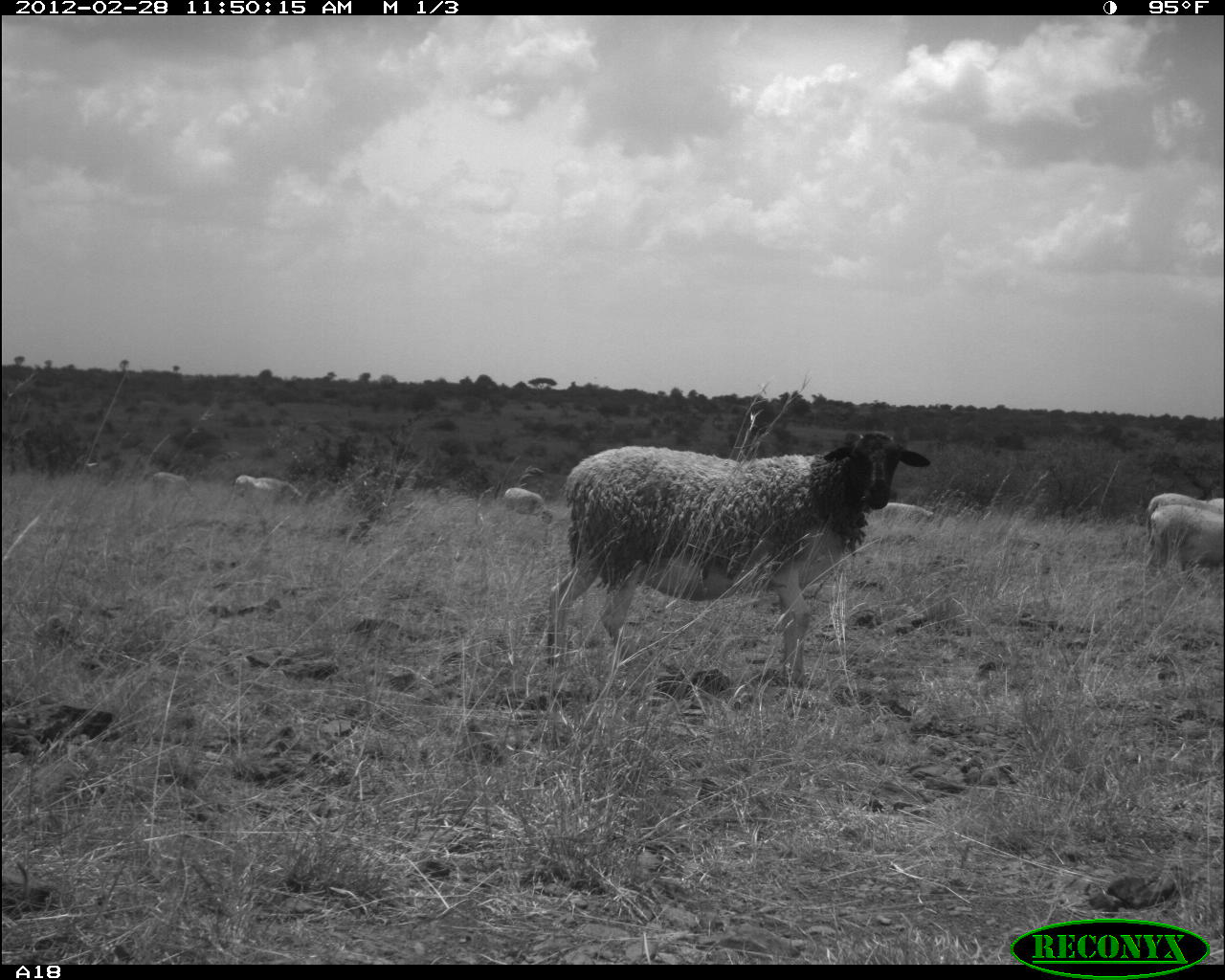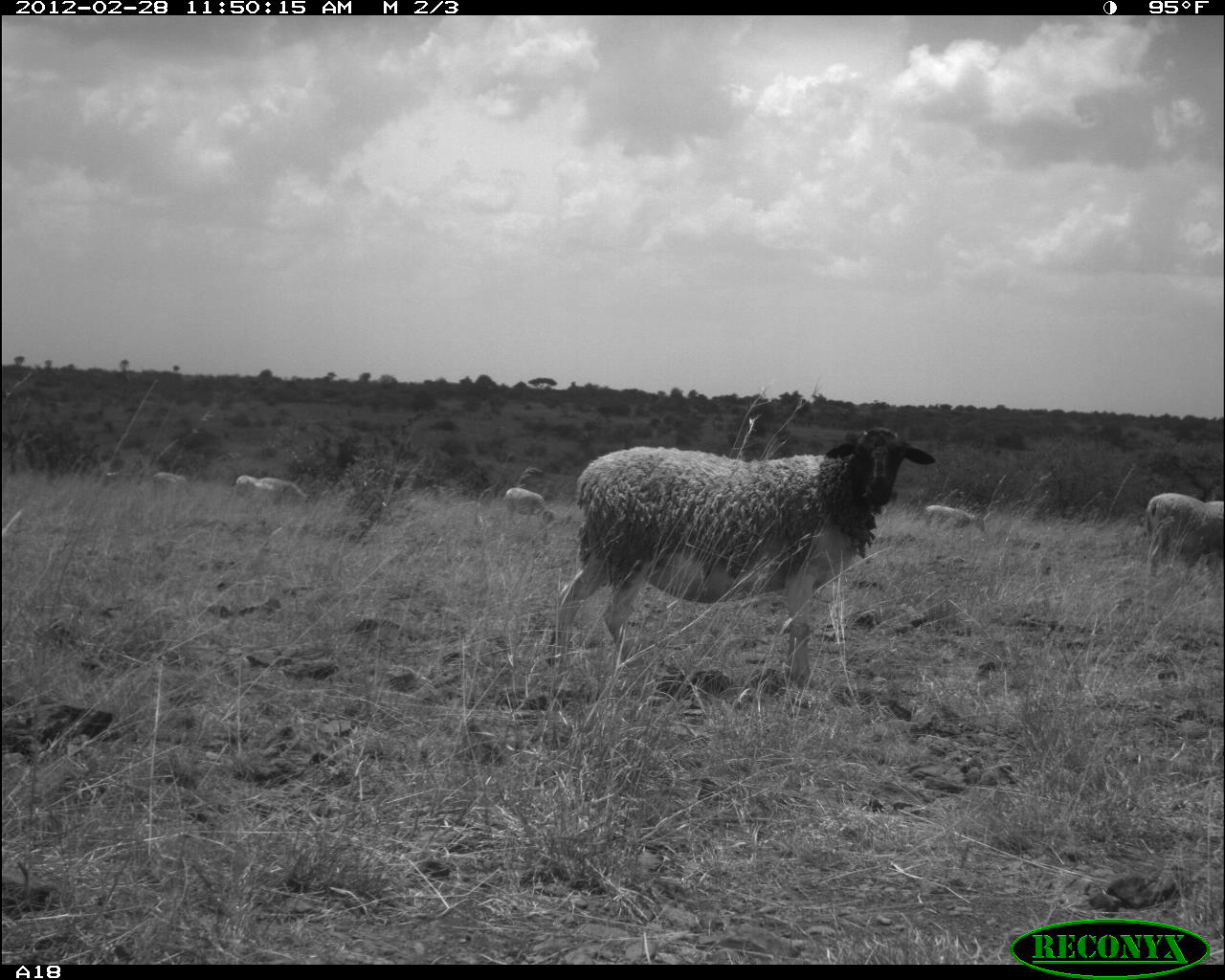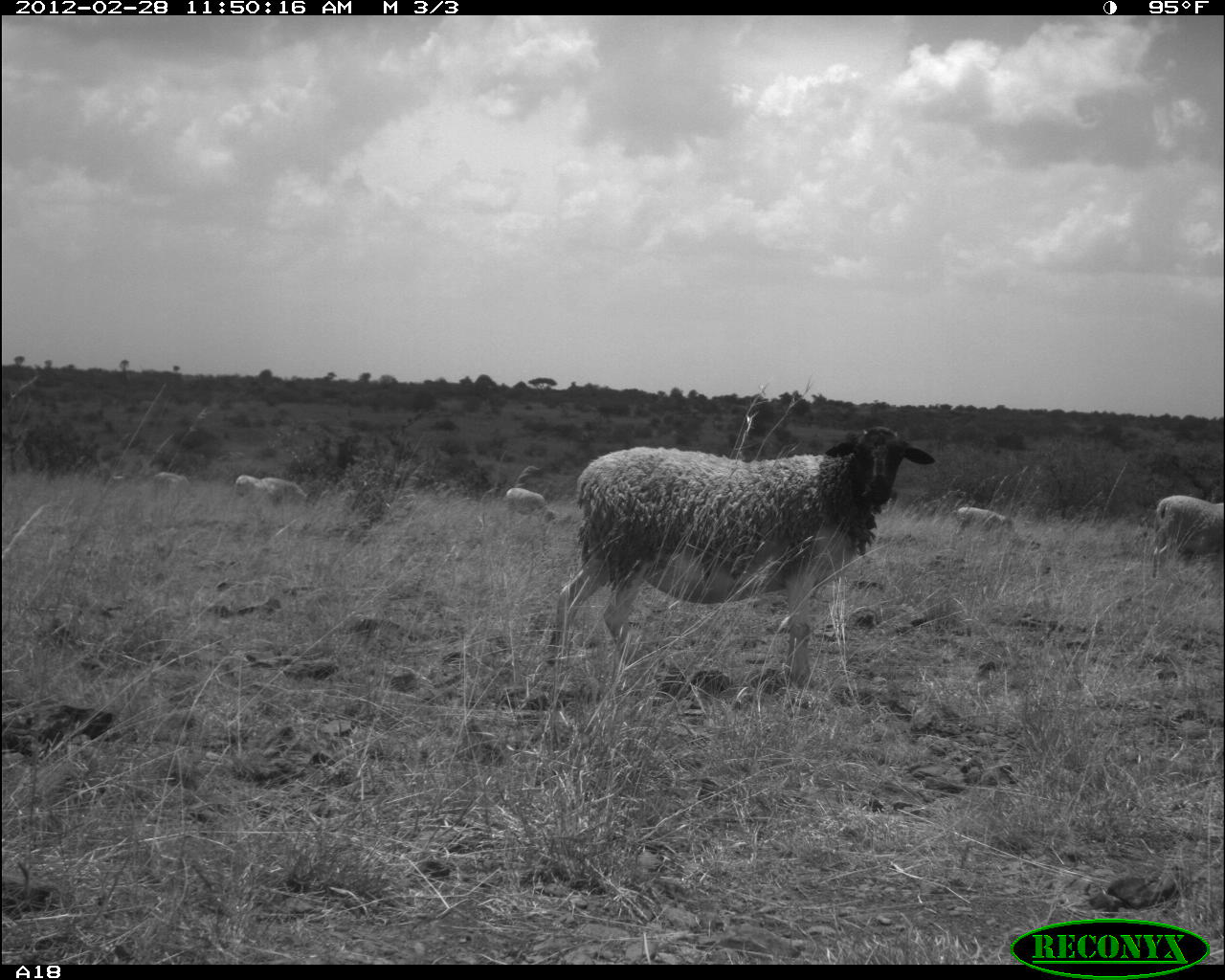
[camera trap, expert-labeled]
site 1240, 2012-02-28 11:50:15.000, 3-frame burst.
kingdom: Animalia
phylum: Chordata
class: Mammalia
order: Artiodactyla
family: Bovidae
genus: Ovis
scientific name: Ovis aries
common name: domestic sheep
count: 7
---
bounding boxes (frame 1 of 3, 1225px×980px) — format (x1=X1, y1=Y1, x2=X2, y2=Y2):
ovis aries: (x1=537, y1=426, x2=931, y2=686); (x1=1143, y1=490, x2=1224, y2=593); (x1=1142, y1=502, x2=1225, y2=584); (x1=234, y1=474, x2=302, y2=502); (x1=503, y1=487, x2=552, y2=525); (x1=881, y1=501, x2=942, y2=529); (x1=153, y1=472, x2=194, y2=496)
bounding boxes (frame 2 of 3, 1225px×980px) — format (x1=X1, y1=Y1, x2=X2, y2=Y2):
ovis aries: (x1=547, y1=424, x2=935, y2=686); (x1=1144, y1=491, x2=1225, y2=579); (x1=503, y1=486, x2=554, y2=525); (x1=924, y1=504, x2=986, y2=531); (x1=153, y1=471, x2=194, y2=505); (x1=234, y1=475, x2=278, y2=505); (x1=259, y1=478, x2=309, y2=504)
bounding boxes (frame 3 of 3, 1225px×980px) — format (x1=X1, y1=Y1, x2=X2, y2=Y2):
ovis aries: (x1=534, y1=423, x2=935, y2=684); (x1=1151, y1=494, x2=1225, y2=577); (x1=505, y1=487, x2=554, y2=520); (x1=956, y1=507, x2=1014, y2=531); (x1=262, y1=477, x2=306, y2=501); (x1=233, y1=475, x2=271, y2=496); (x1=154, y1=472, x2=188, y2=489)